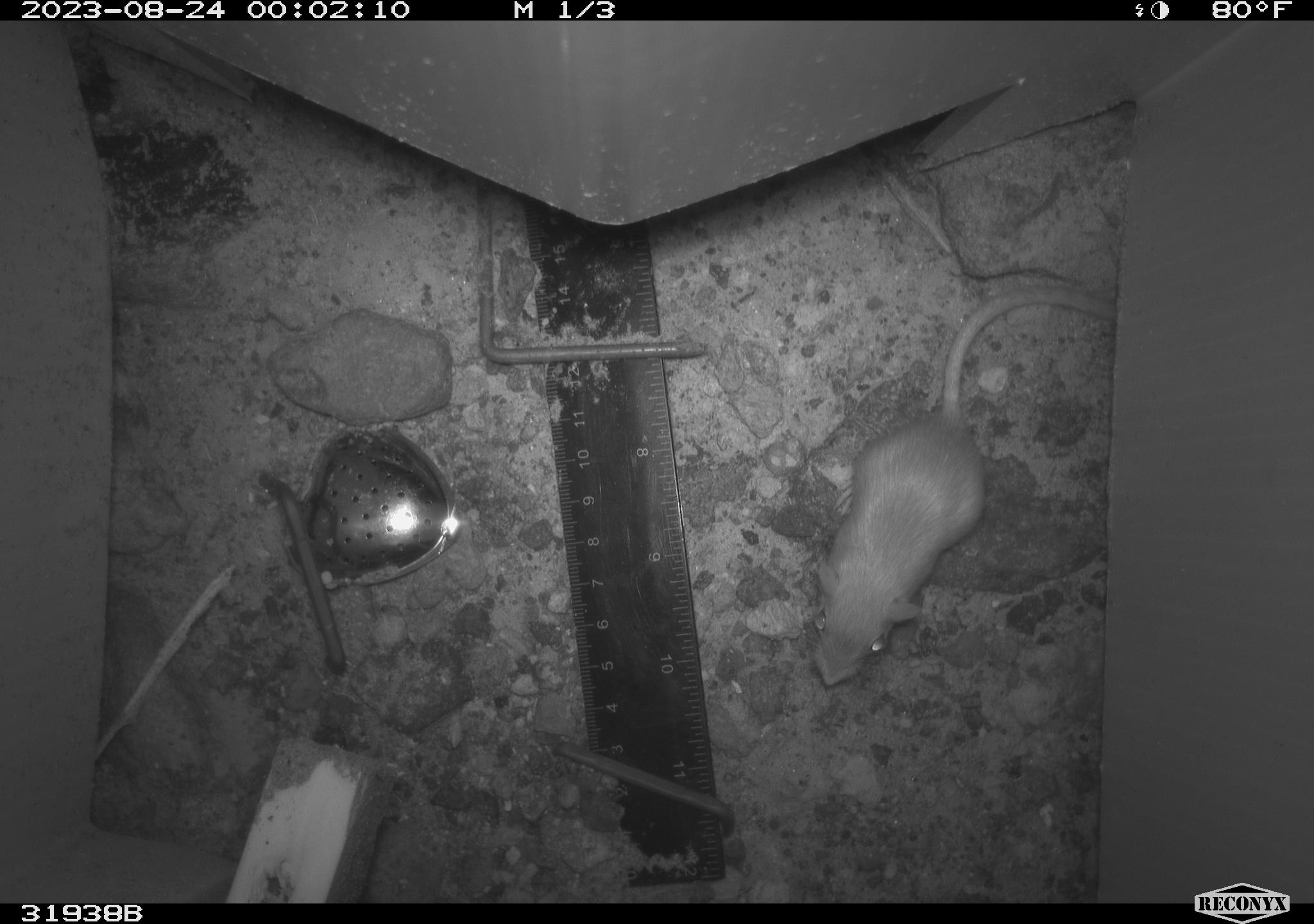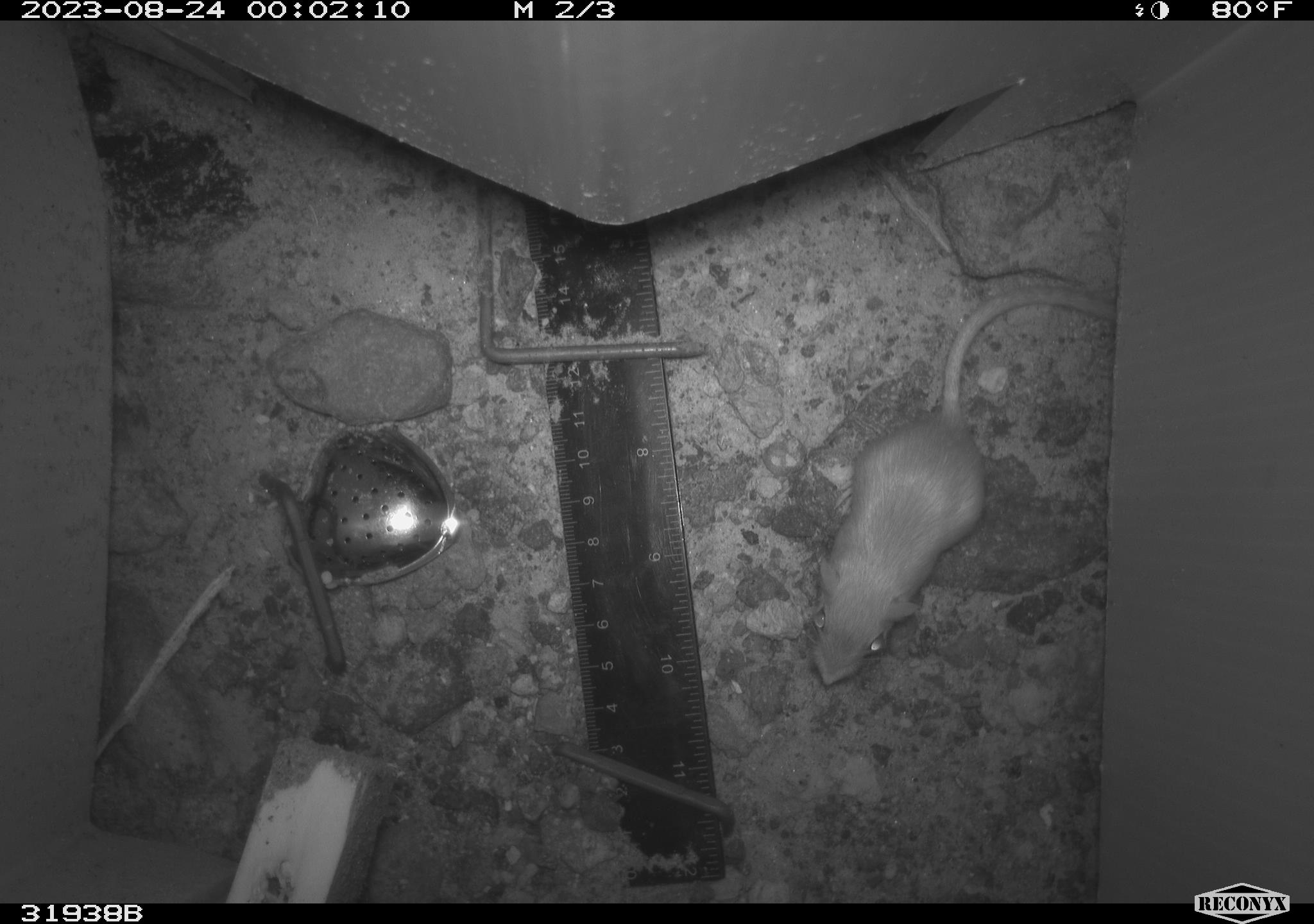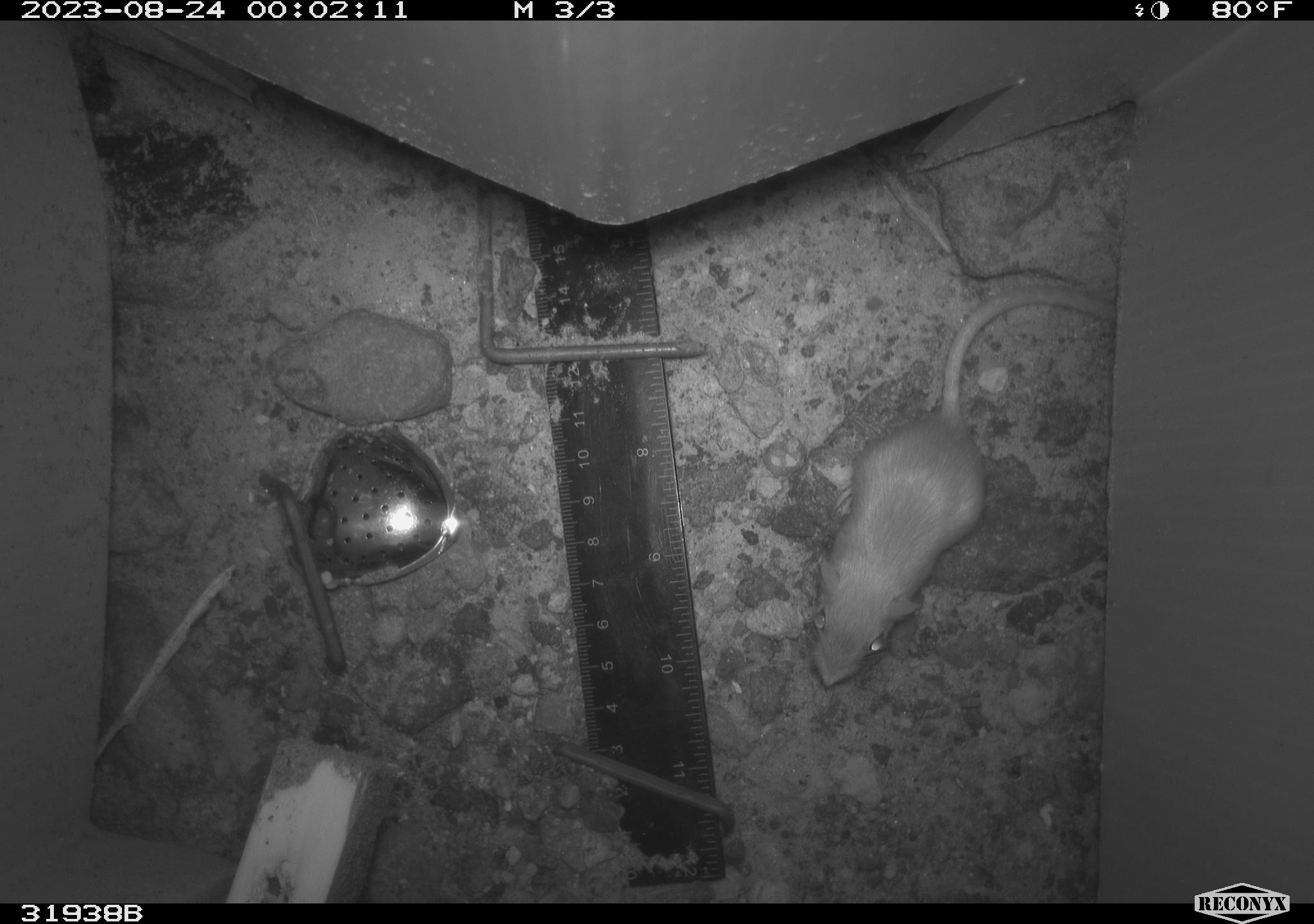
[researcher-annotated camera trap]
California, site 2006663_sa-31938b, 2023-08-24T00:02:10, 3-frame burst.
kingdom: Animalia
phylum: Chordata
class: Mammalia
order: Rodentia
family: Heteromyidae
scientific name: Heteromyidae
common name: kangaroo rats and pocket mice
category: heteromyidae family